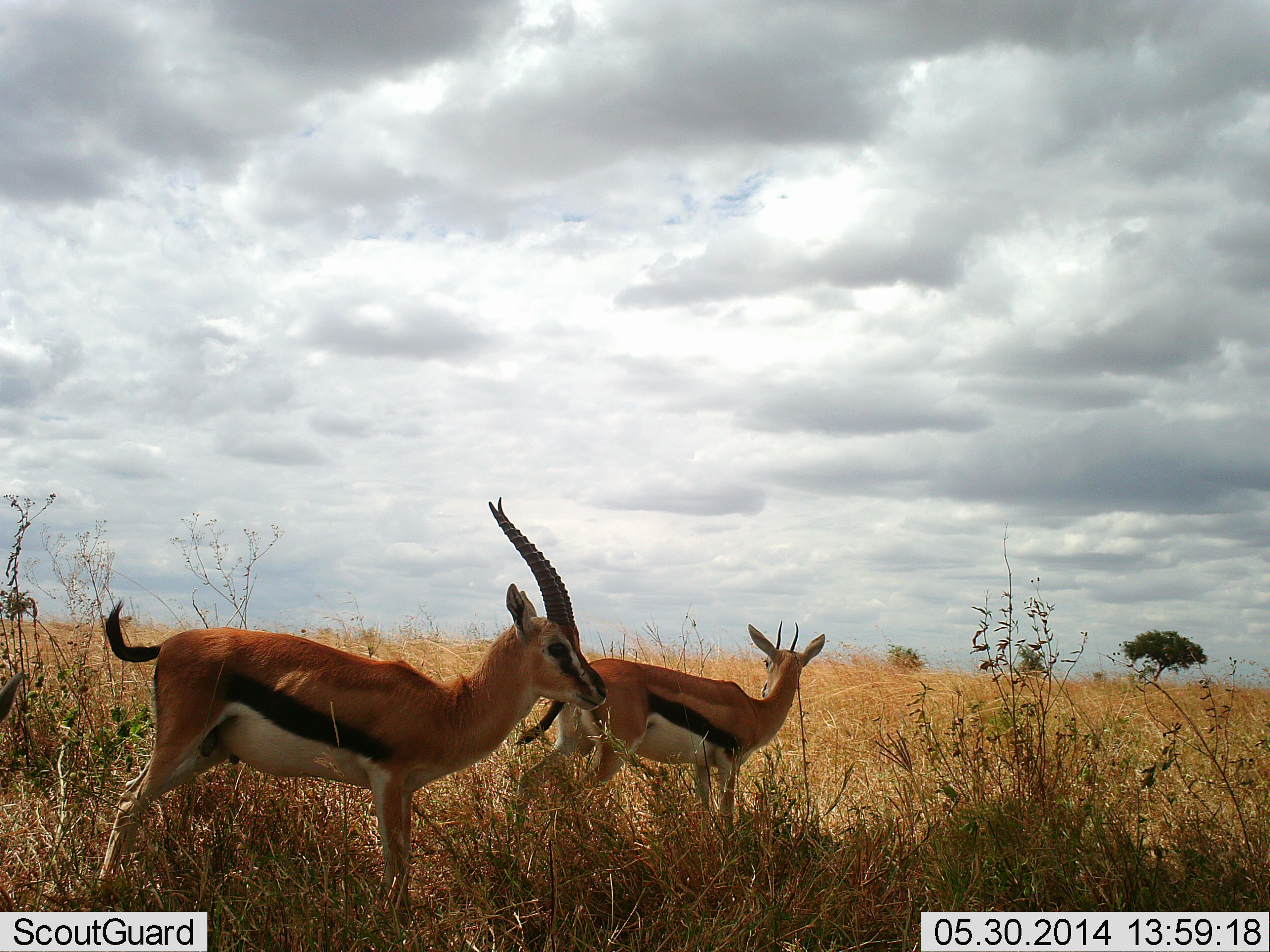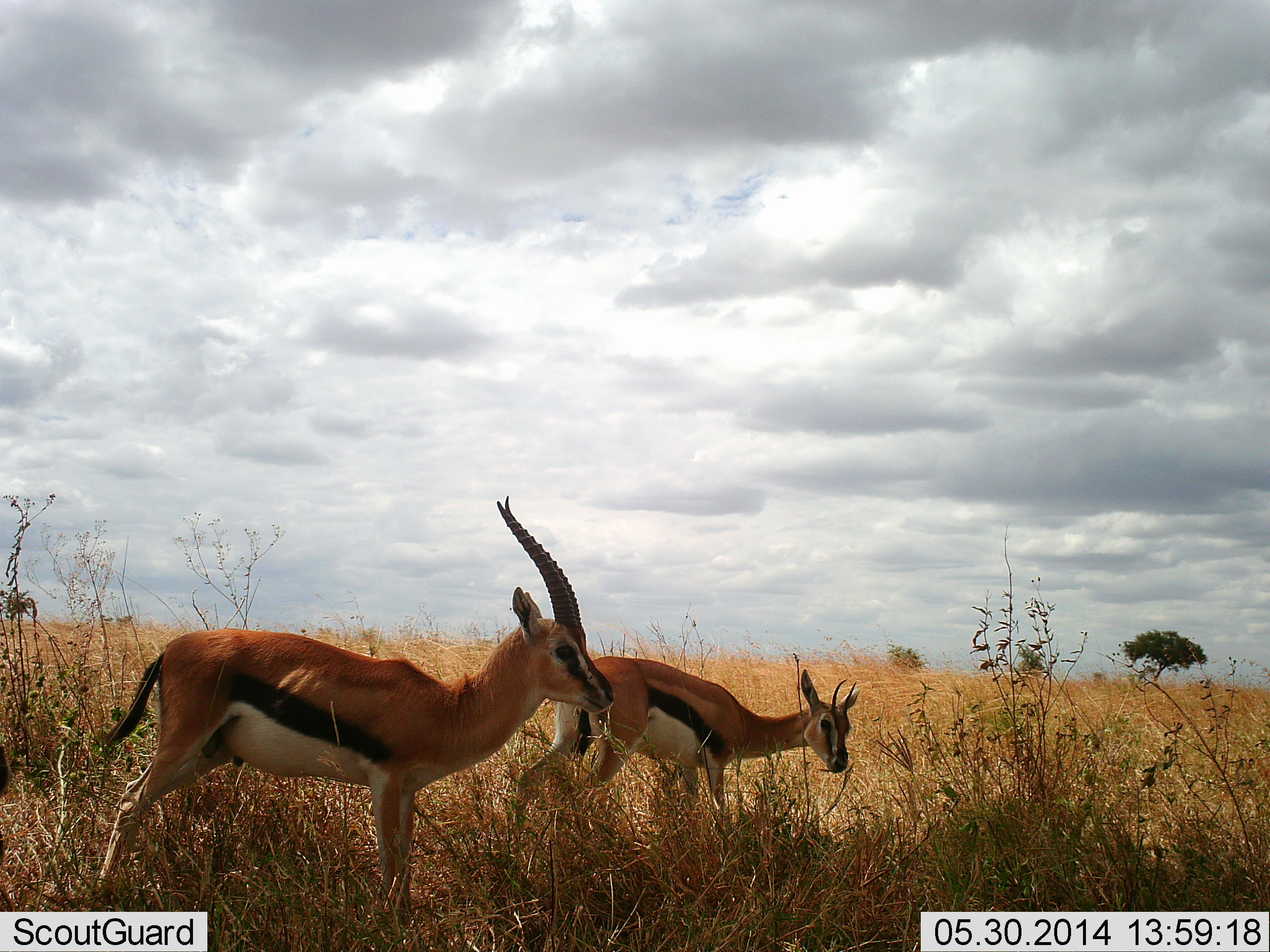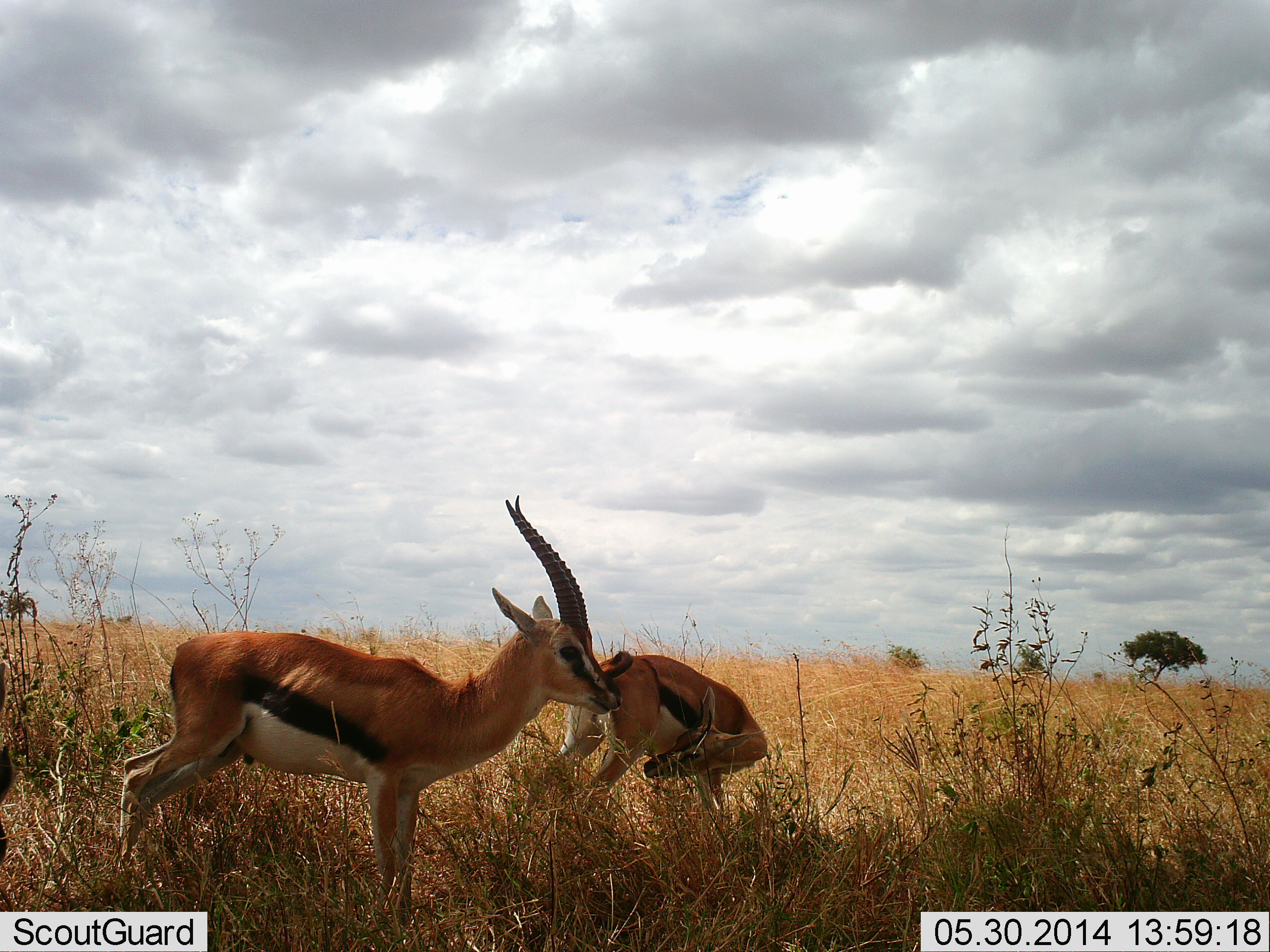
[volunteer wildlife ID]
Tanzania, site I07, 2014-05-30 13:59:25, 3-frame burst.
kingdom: Animalia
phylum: Chordata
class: Mammalia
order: Artiodactyla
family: Bovidae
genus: Eudorcas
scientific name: Eudorcas thomsonii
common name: thomson's gazelle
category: gazellethomsons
Gazellethomsons (thomson's gazelle) (Eudorcas thomsonii), count 2. Behavior (volunteer vote fractions): standing 90%, resting 0%, moving 10%, interacting 0%. Young present (vote fraction): 10%. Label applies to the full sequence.